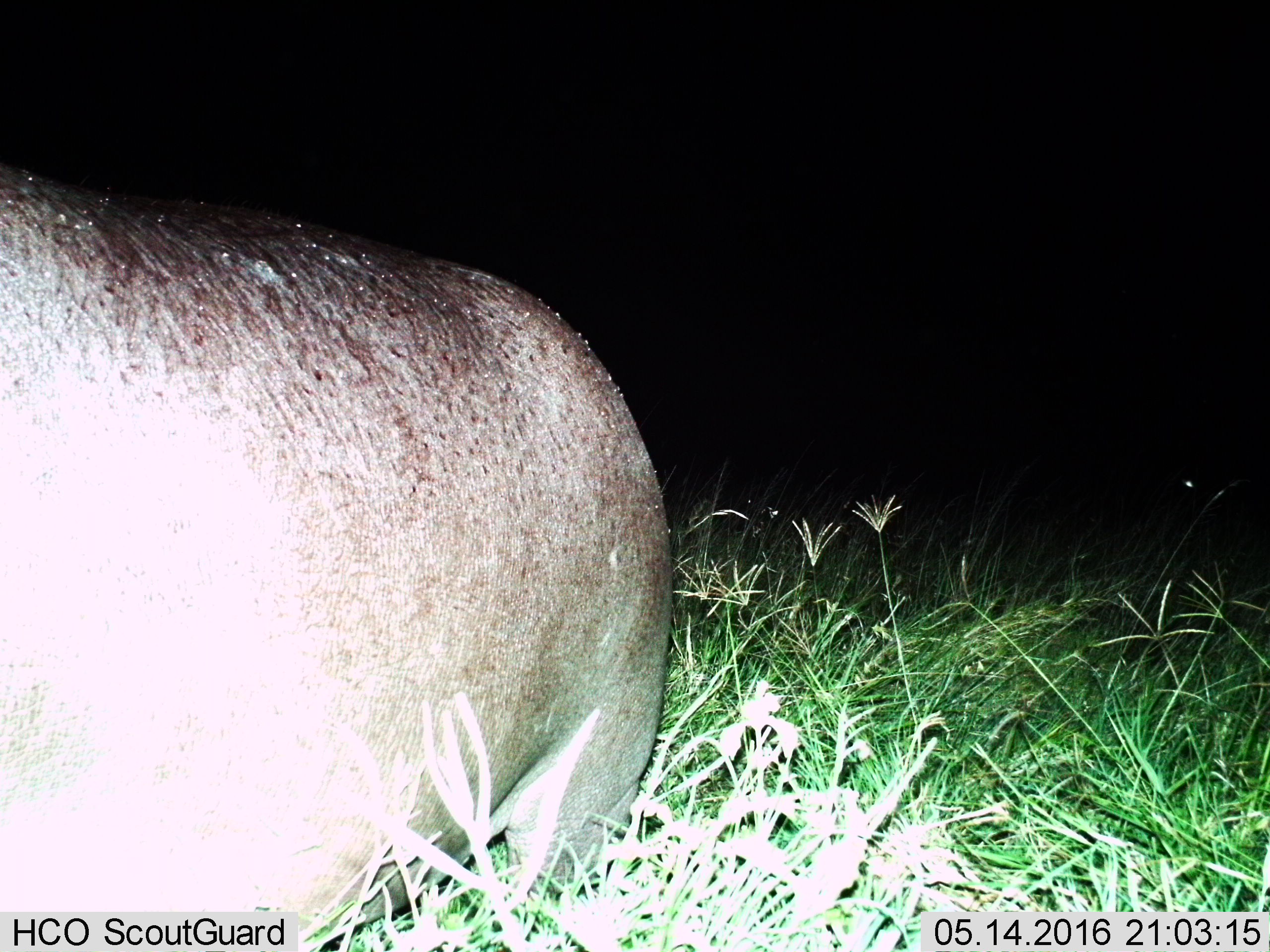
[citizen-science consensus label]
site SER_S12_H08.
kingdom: Animalia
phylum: Chordata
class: Mammalia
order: Artiodactyla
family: Hippopotamidae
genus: Hippopotamus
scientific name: Hippopotamus amphibius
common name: hippopotamus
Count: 1.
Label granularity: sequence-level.